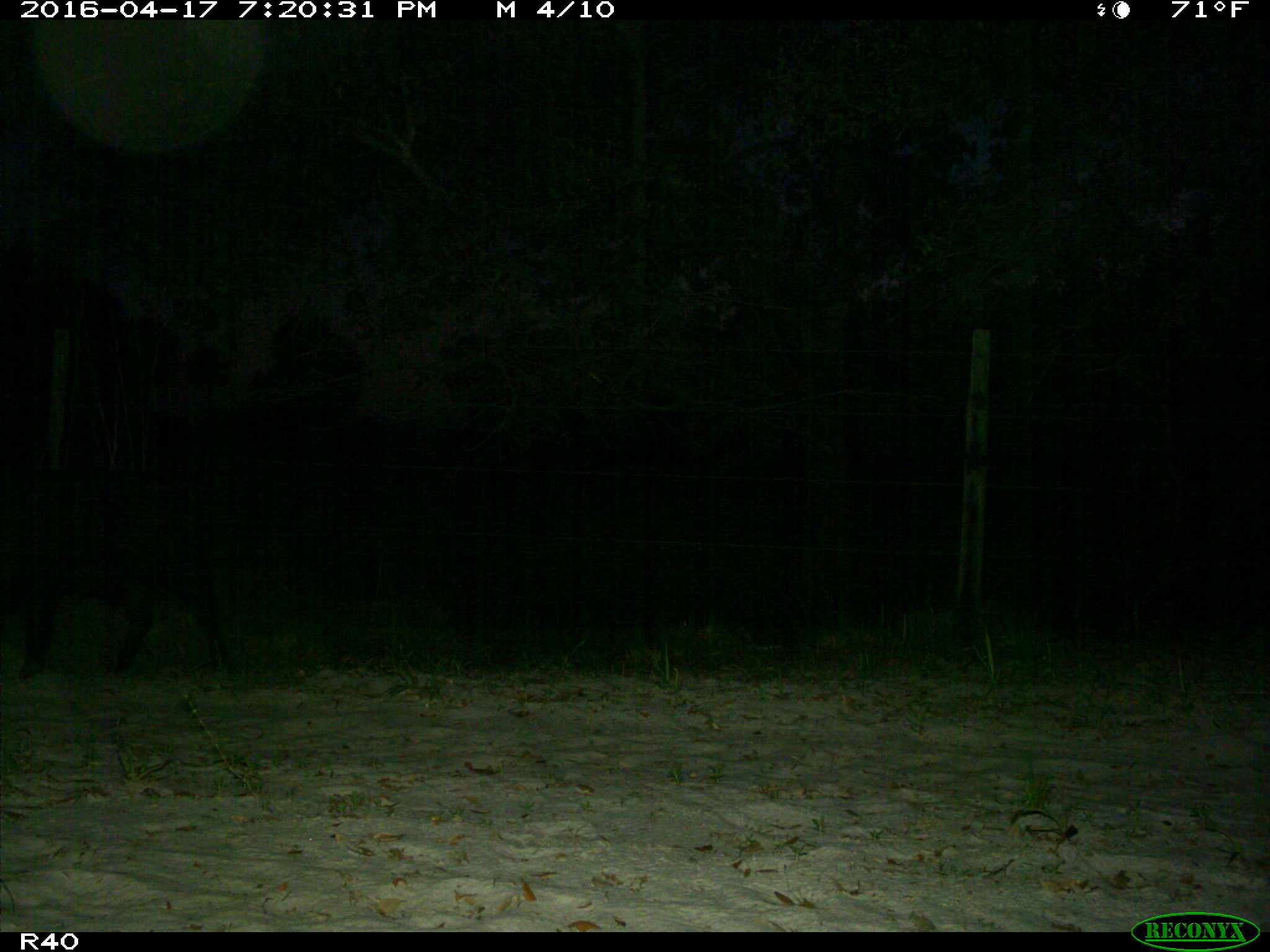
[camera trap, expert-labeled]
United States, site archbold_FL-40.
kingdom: Animalia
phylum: Chordata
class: Mammalia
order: Artiodactyla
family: Suidae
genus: Sus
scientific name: Sus scrofa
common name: wild boar